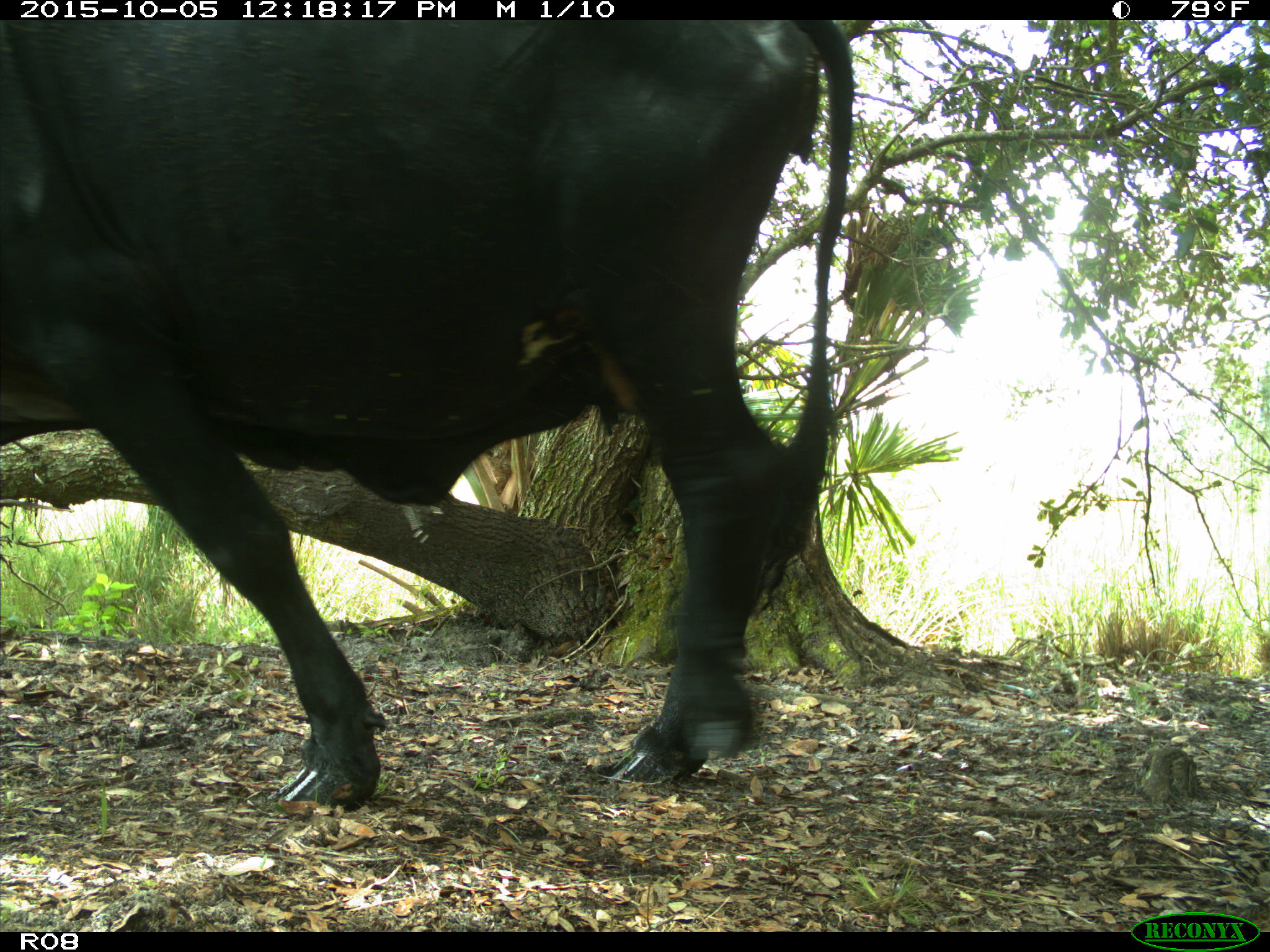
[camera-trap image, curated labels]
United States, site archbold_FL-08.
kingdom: Animalia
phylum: Chordata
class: Mammalia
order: Artiodactyla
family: Bovidae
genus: Bos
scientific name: Bos taurus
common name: domestic cow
Bos taurus (domestic cow).